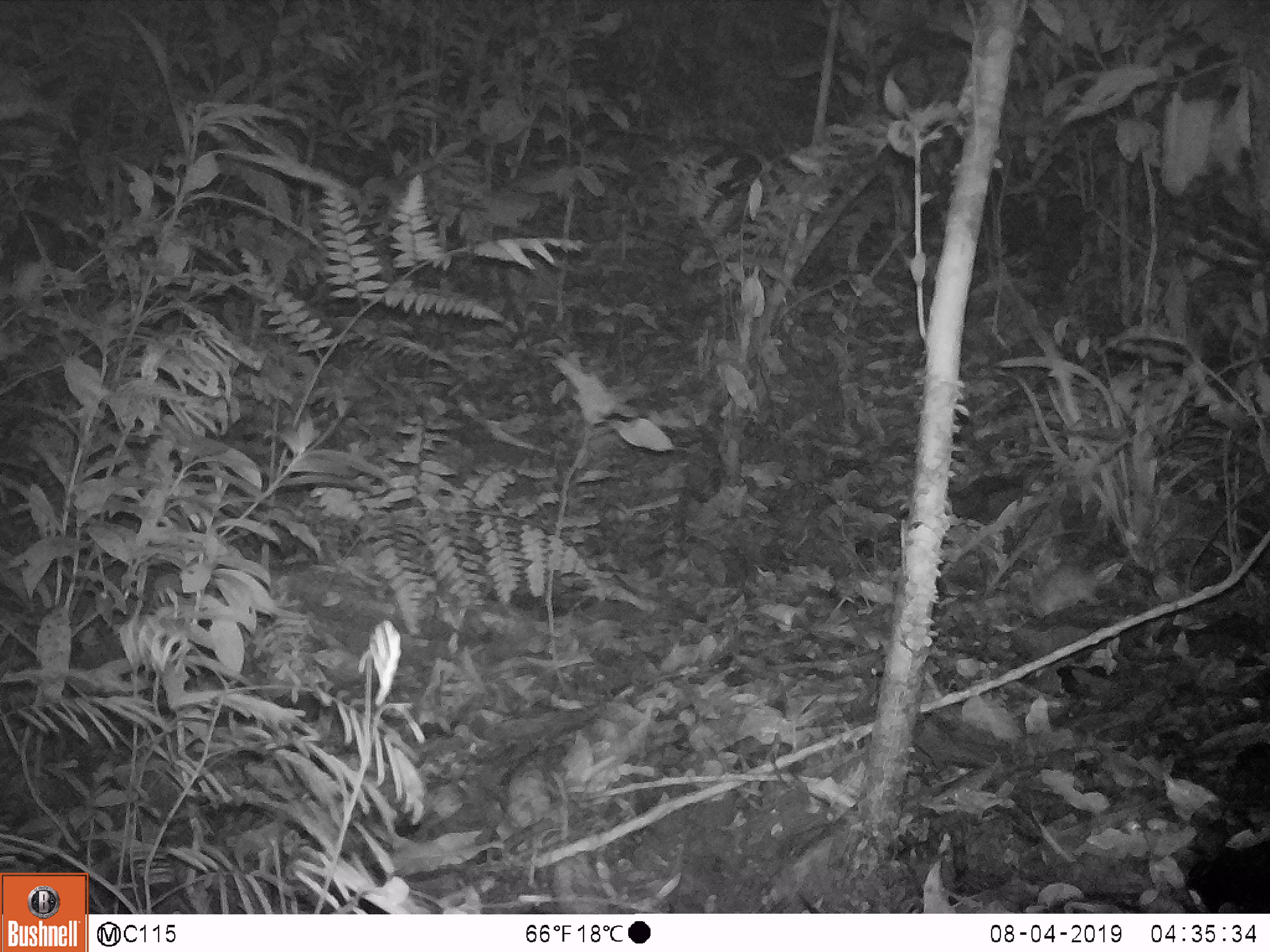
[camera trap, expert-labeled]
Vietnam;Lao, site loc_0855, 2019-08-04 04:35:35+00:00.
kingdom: Animalia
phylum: Chordata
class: Mammalia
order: Rodentia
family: Muridae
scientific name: Muridae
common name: old-world mice and rats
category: unidentified murid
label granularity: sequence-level